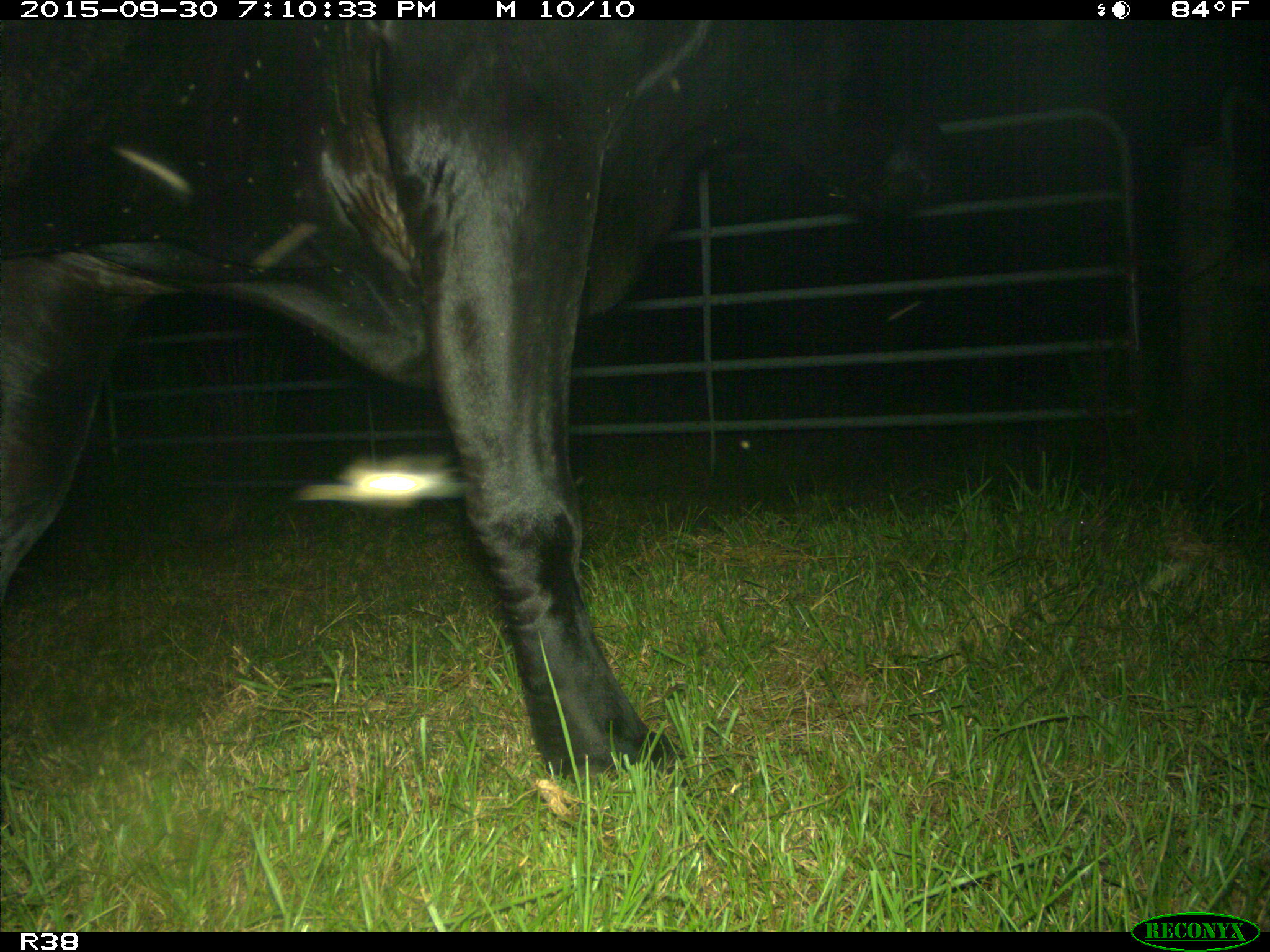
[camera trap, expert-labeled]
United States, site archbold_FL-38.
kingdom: Animalia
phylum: Chordata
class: Mammalia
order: Artiodactyla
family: Bovidae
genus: Bos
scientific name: Bos taurus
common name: domestic cow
Bos taurus (domestic cow).